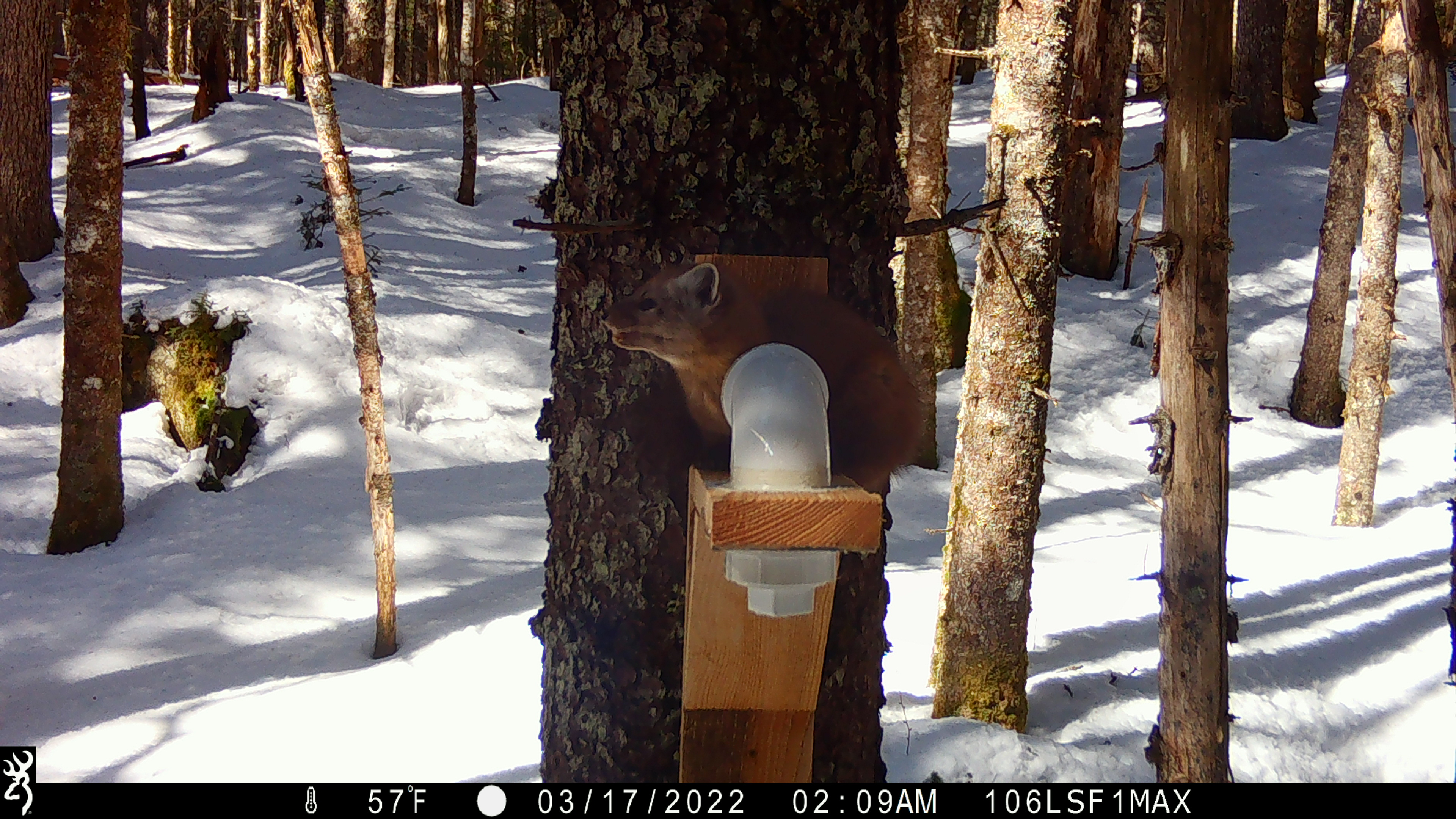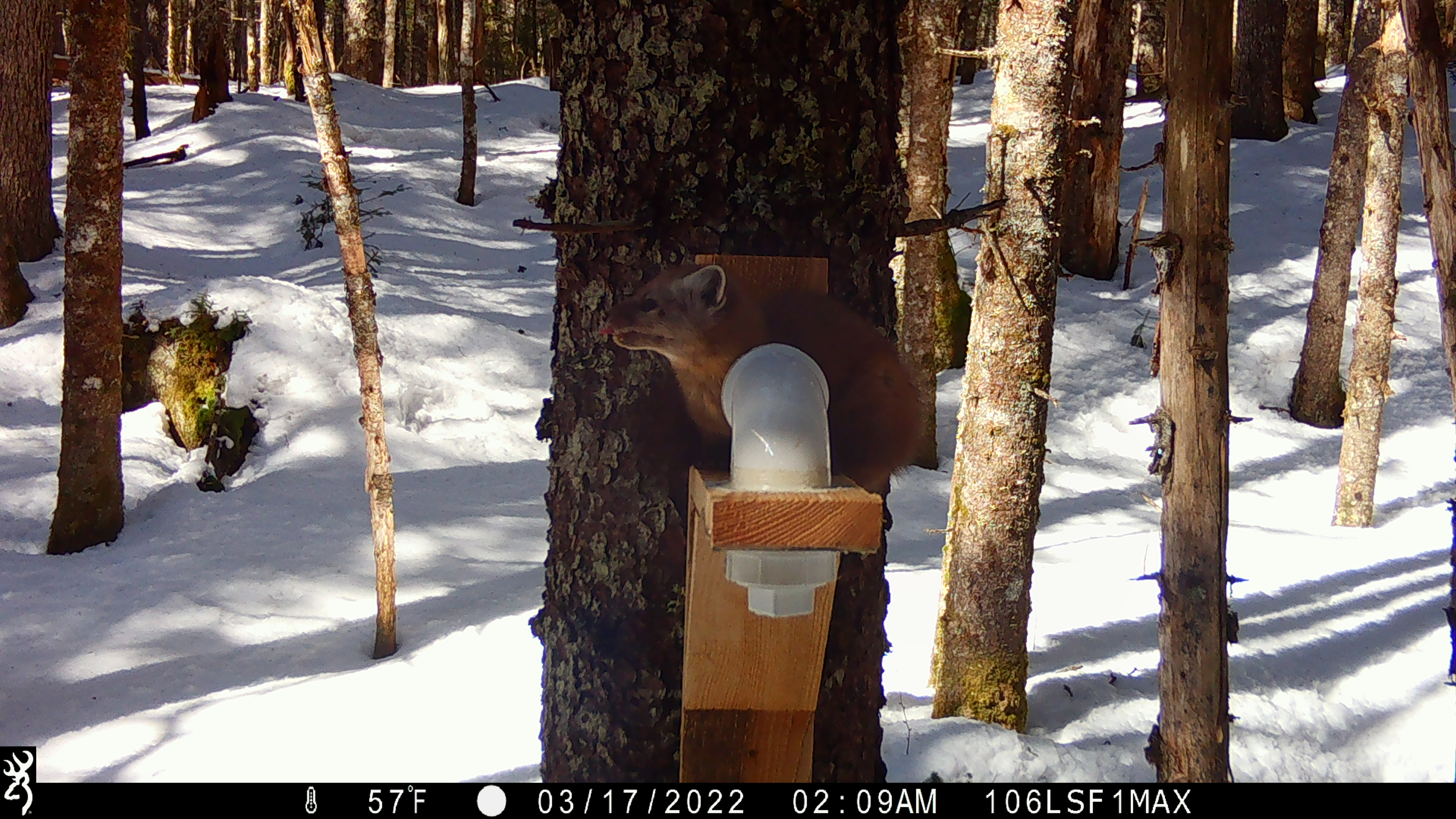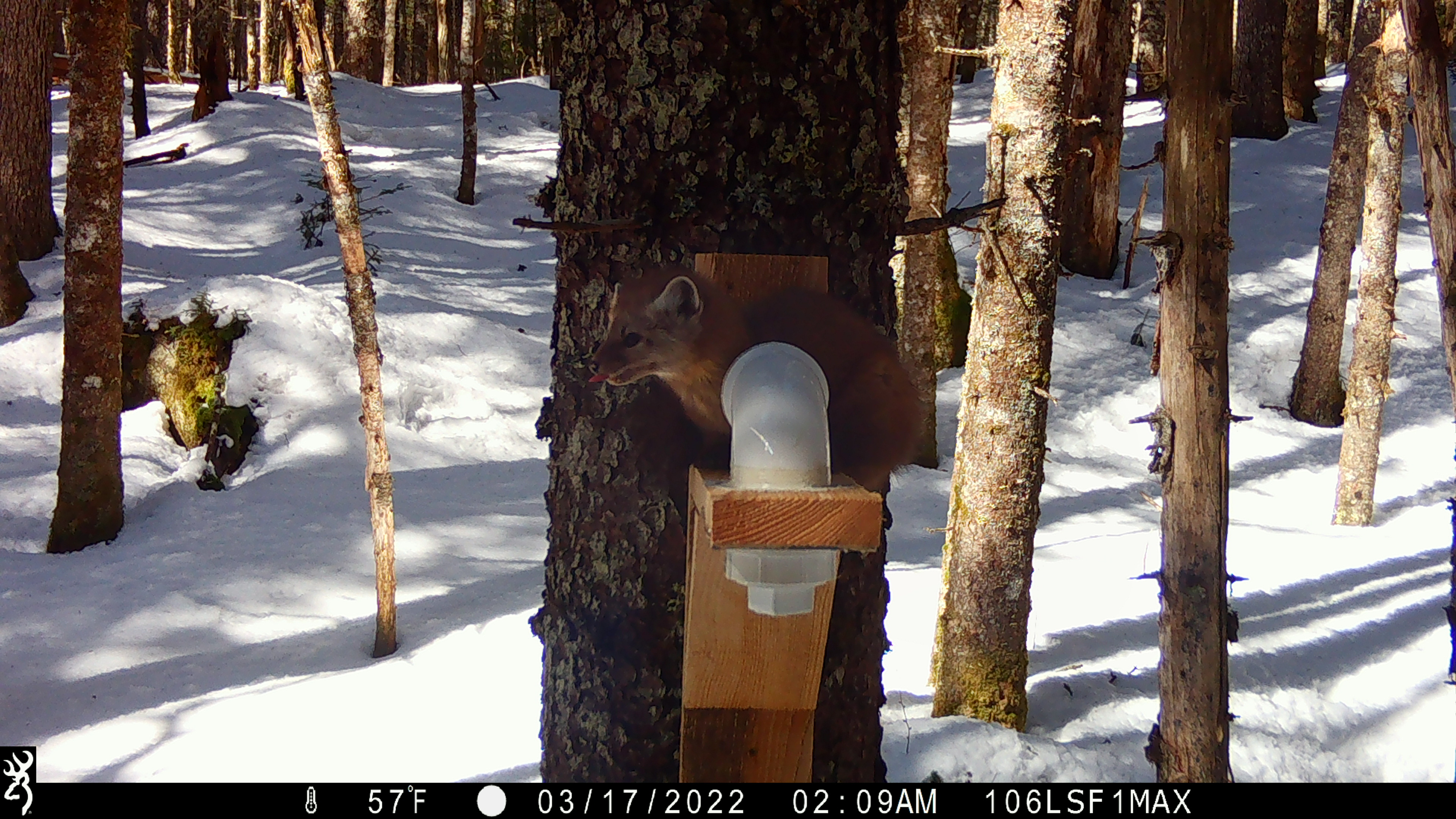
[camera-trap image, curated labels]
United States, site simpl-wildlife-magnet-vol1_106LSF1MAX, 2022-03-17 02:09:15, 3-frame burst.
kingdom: Animalia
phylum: Chordata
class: Mammalia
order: Carnivora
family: Mustelidae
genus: Martes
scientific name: Martes americana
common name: american marten